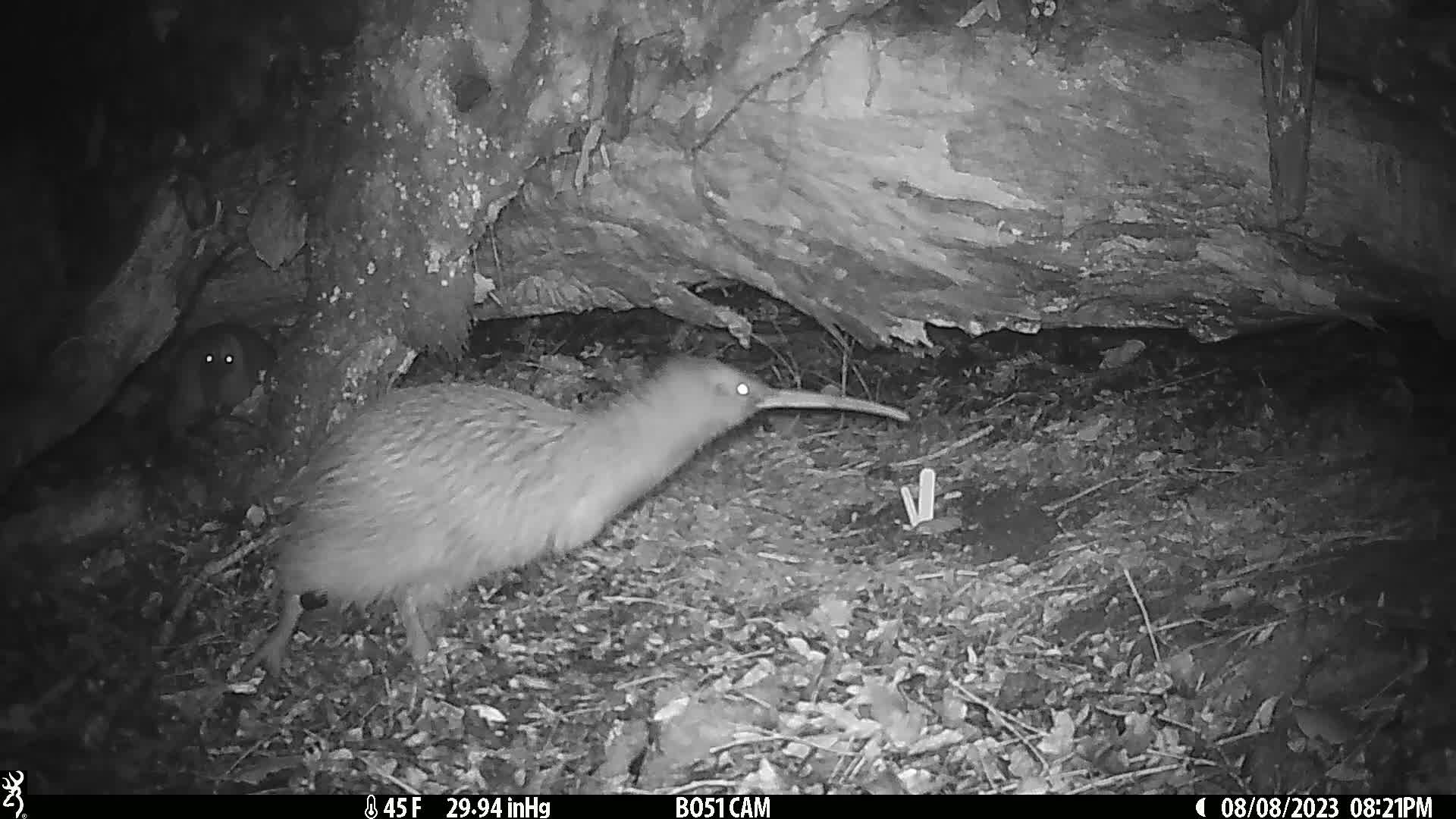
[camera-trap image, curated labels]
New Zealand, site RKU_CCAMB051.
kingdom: Animalia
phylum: Chordata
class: Aves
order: Apterygiformes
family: Apterygidae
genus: Apteryx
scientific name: Apteryx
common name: kiwi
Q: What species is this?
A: Kiwi (Apteryx).